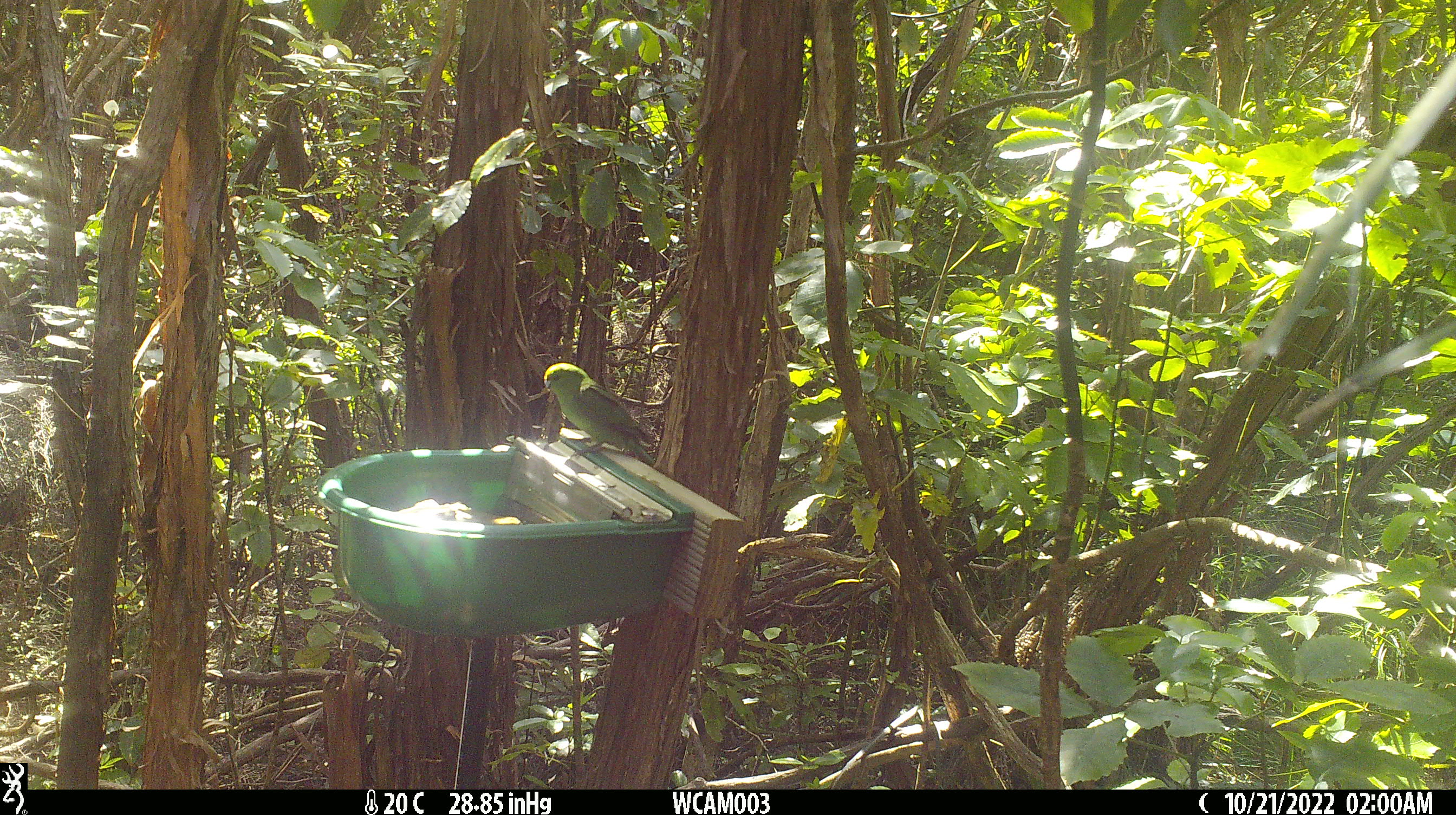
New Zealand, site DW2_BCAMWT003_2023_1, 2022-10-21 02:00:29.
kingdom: Animalia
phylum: Chordata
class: Aves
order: Psittaciformes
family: Psittaculidae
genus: Cyanoramphus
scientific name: Cyanoramphus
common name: parakeet